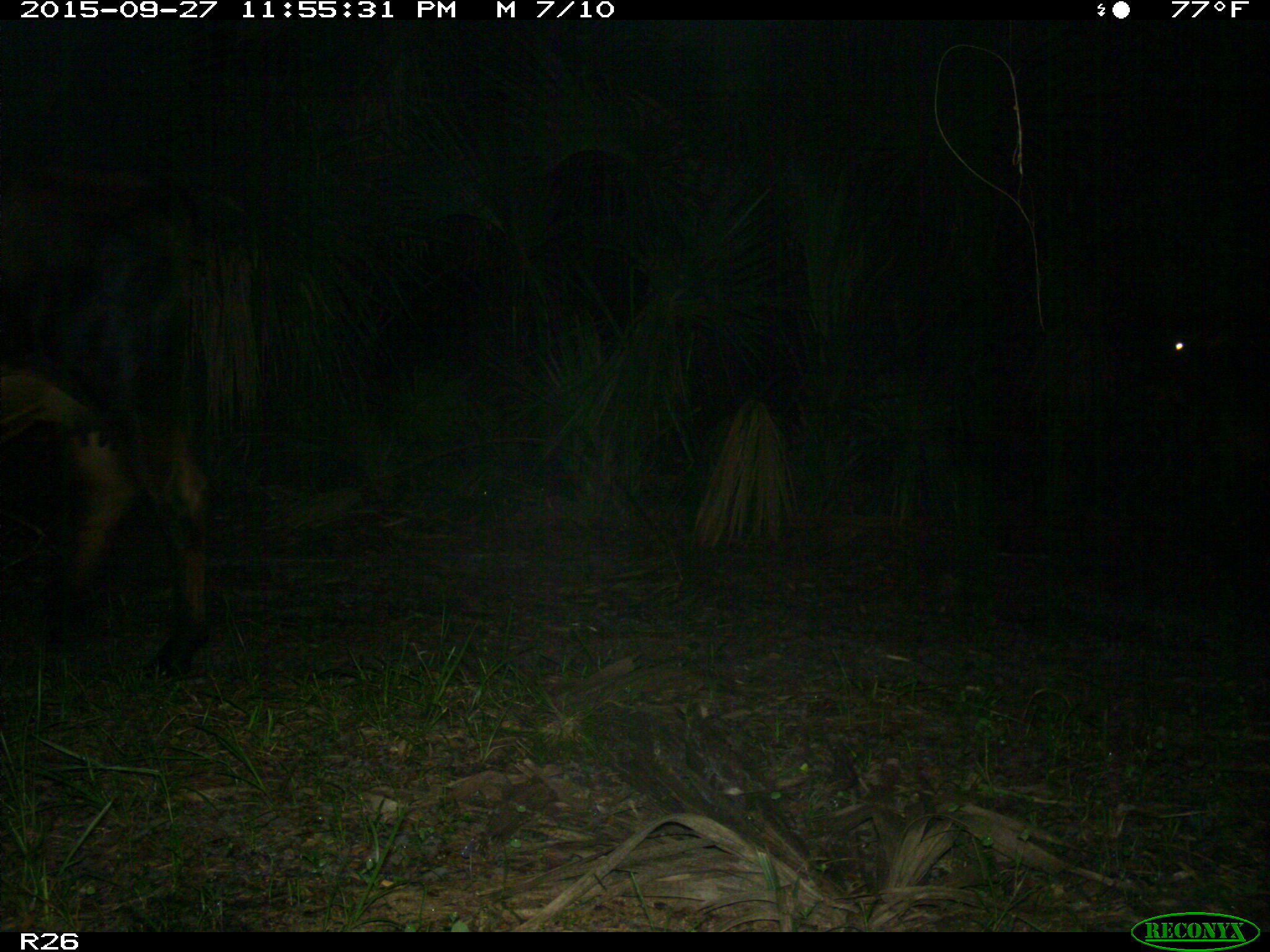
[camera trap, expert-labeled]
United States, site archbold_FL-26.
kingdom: Animalia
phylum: Chordata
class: Mammalia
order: Artiodactyla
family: Bovidae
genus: Bos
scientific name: Bos taurus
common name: domestic cow